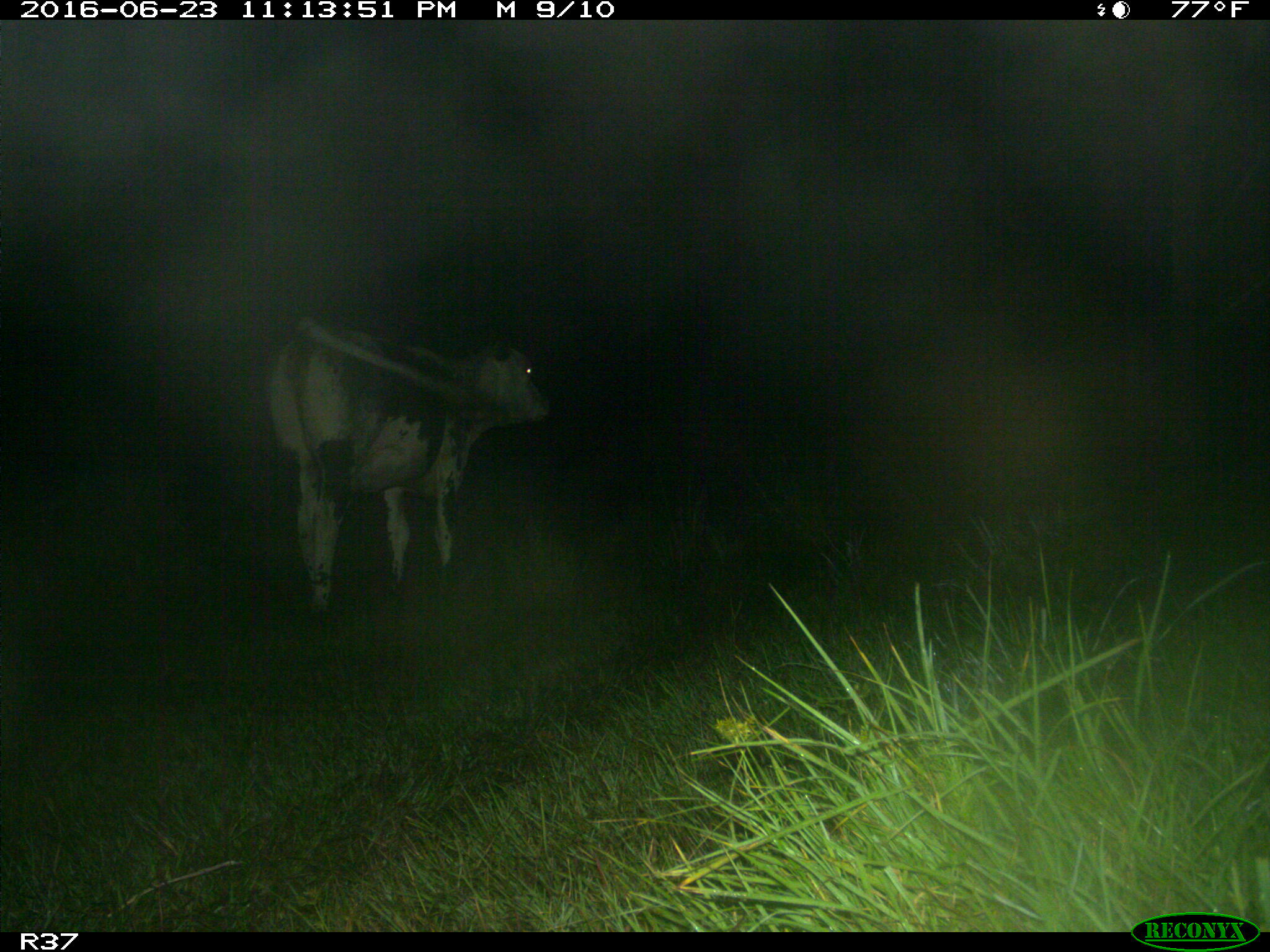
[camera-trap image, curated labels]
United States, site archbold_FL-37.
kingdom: Animalia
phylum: Chordata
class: Mammalia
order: Artiodactyla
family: Bovidae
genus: Bos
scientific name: Bos taurus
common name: domestic cow